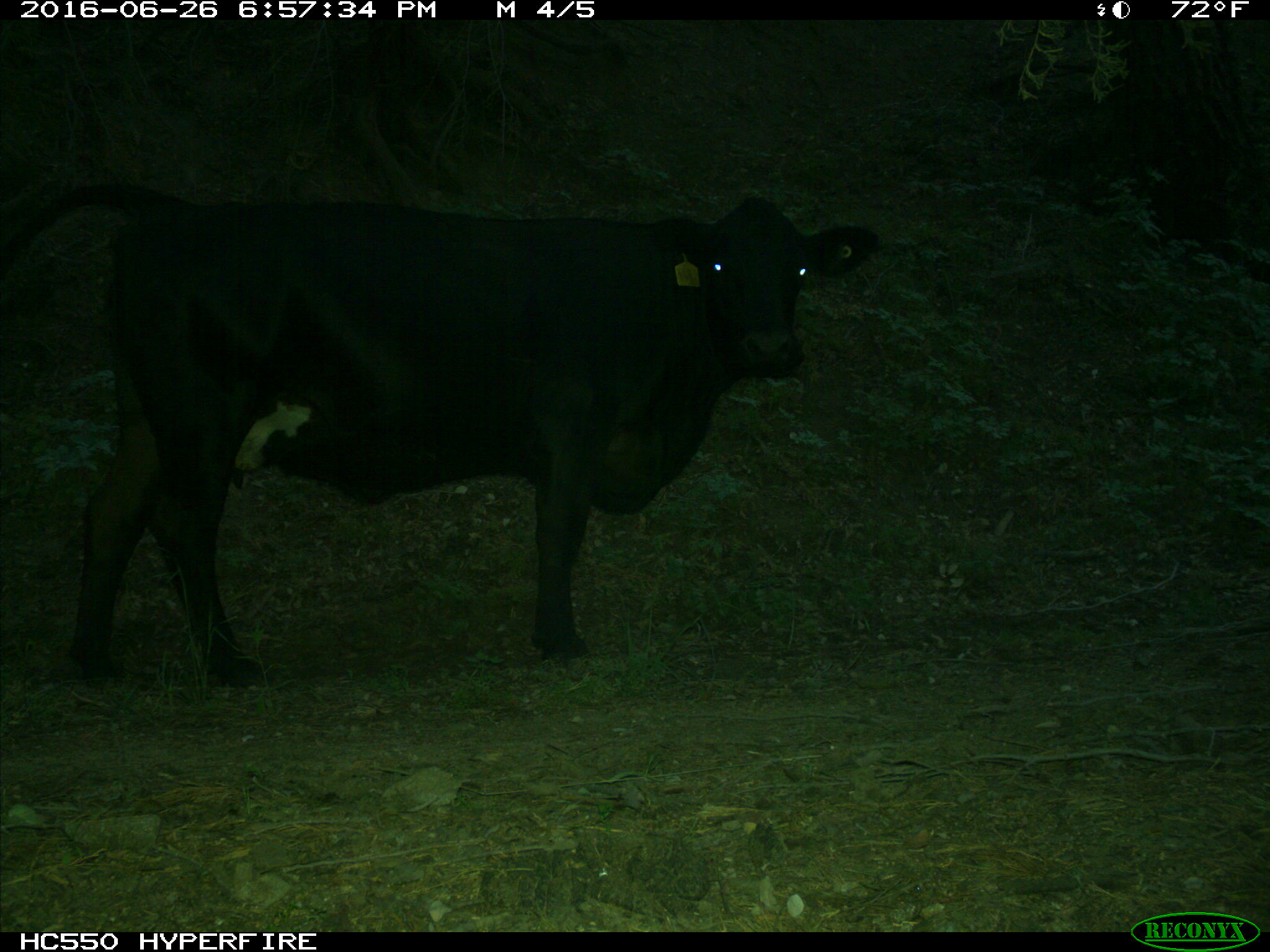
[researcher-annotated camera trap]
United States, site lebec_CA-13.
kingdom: Animalia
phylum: Chordata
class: Mammalia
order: Artiodactyla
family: Bovidae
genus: Bos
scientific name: Bos taurus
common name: domestic cow